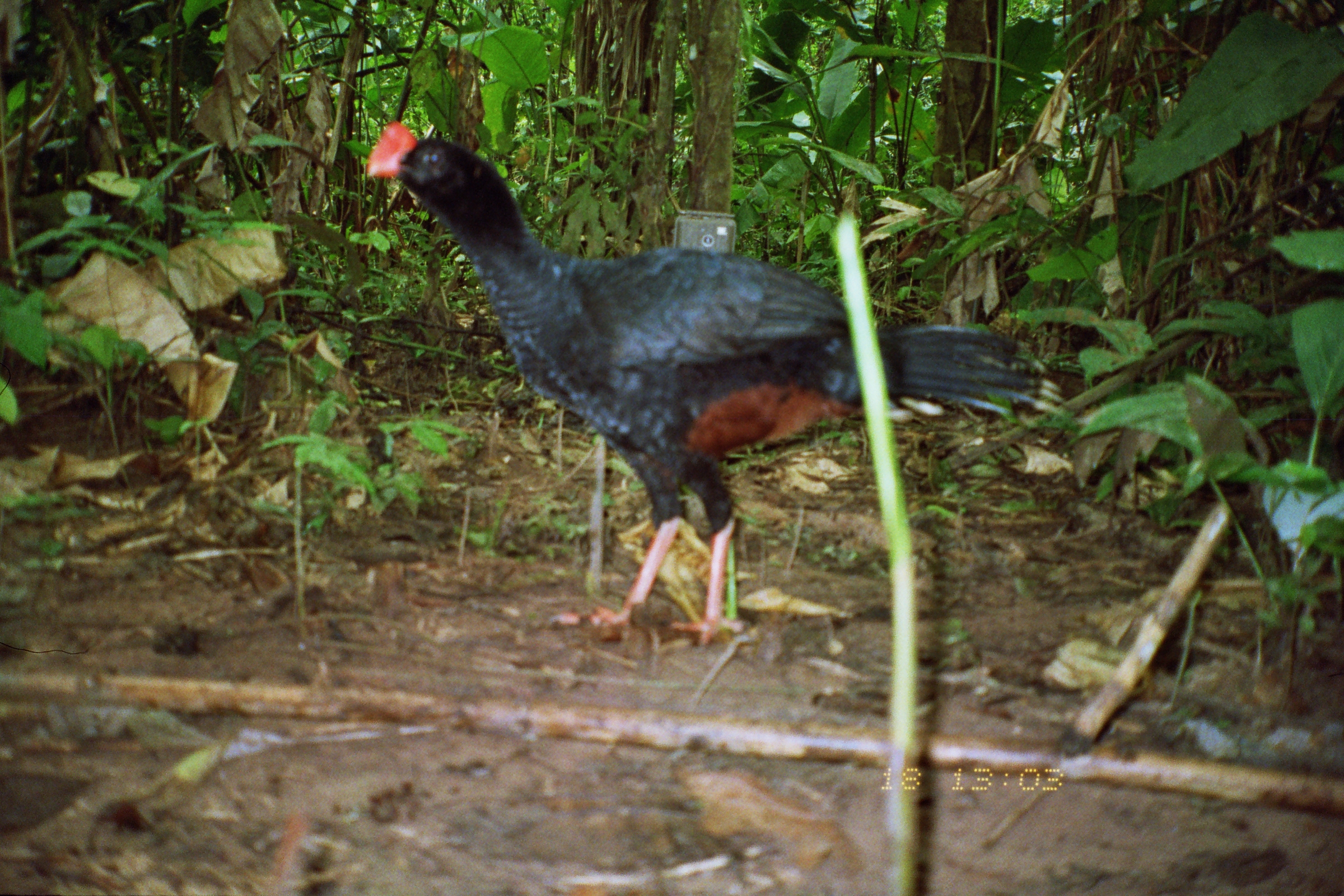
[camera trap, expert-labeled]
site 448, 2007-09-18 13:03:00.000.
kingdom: Animalia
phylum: Chordata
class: Aves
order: Galliformes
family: Cracidae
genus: Mitu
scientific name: Mitu tuberosum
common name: razor-billed curassow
Mitu tuberosum (razor-billed curassow).